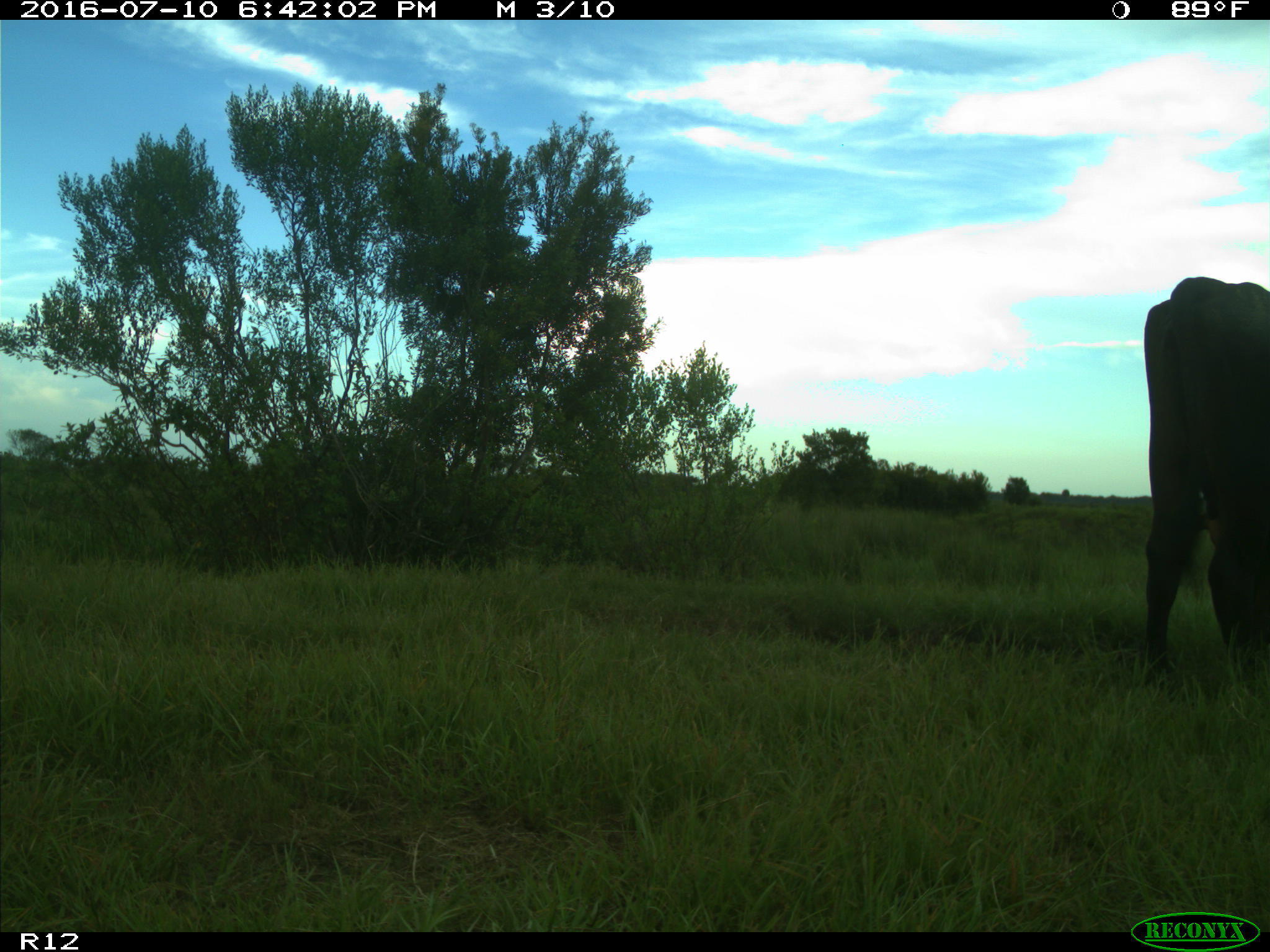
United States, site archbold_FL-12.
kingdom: Animalia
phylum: Chordata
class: Mammalia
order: Artiodactyla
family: Bovidae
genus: Bos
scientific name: Bos taurus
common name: domestic cow